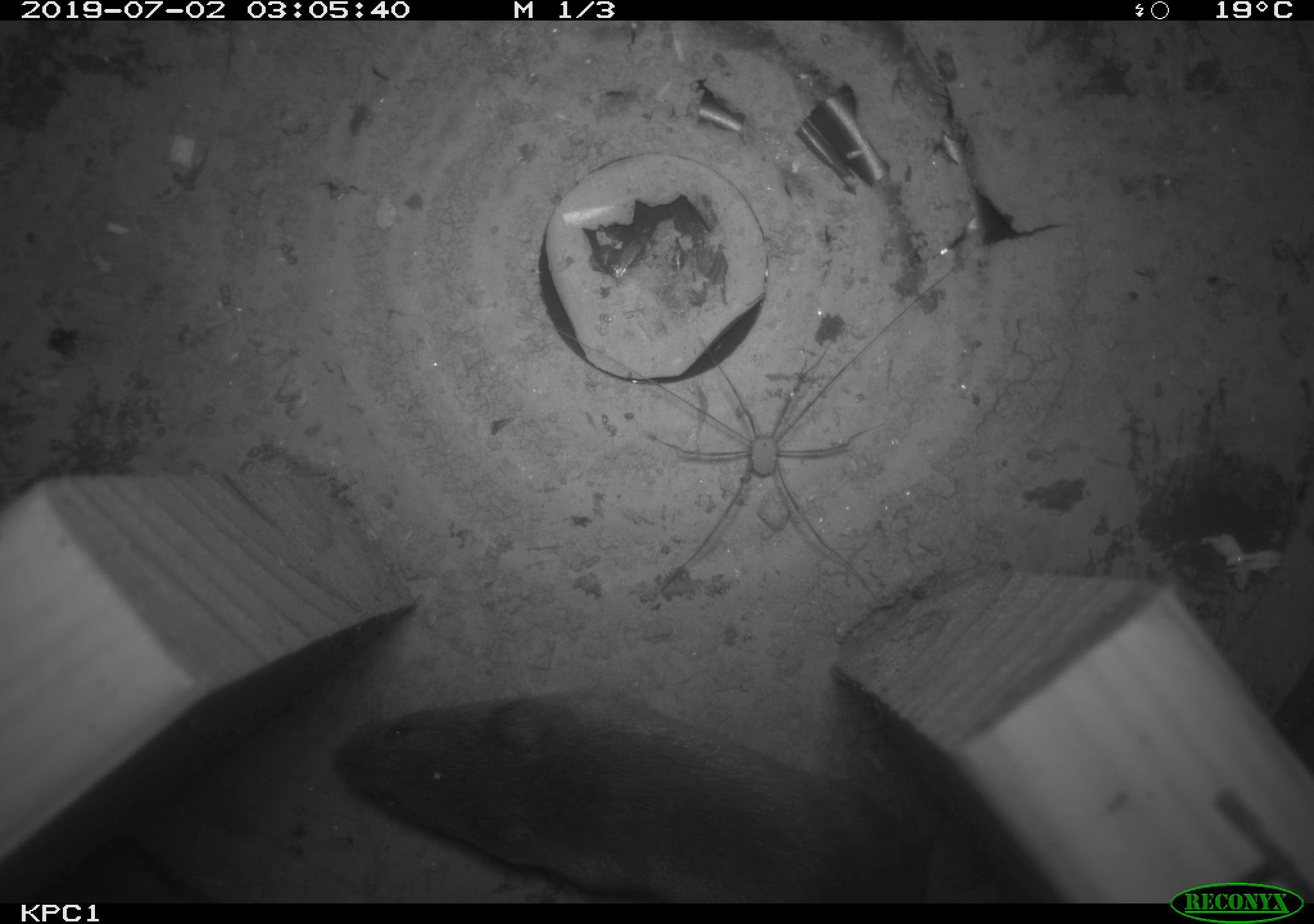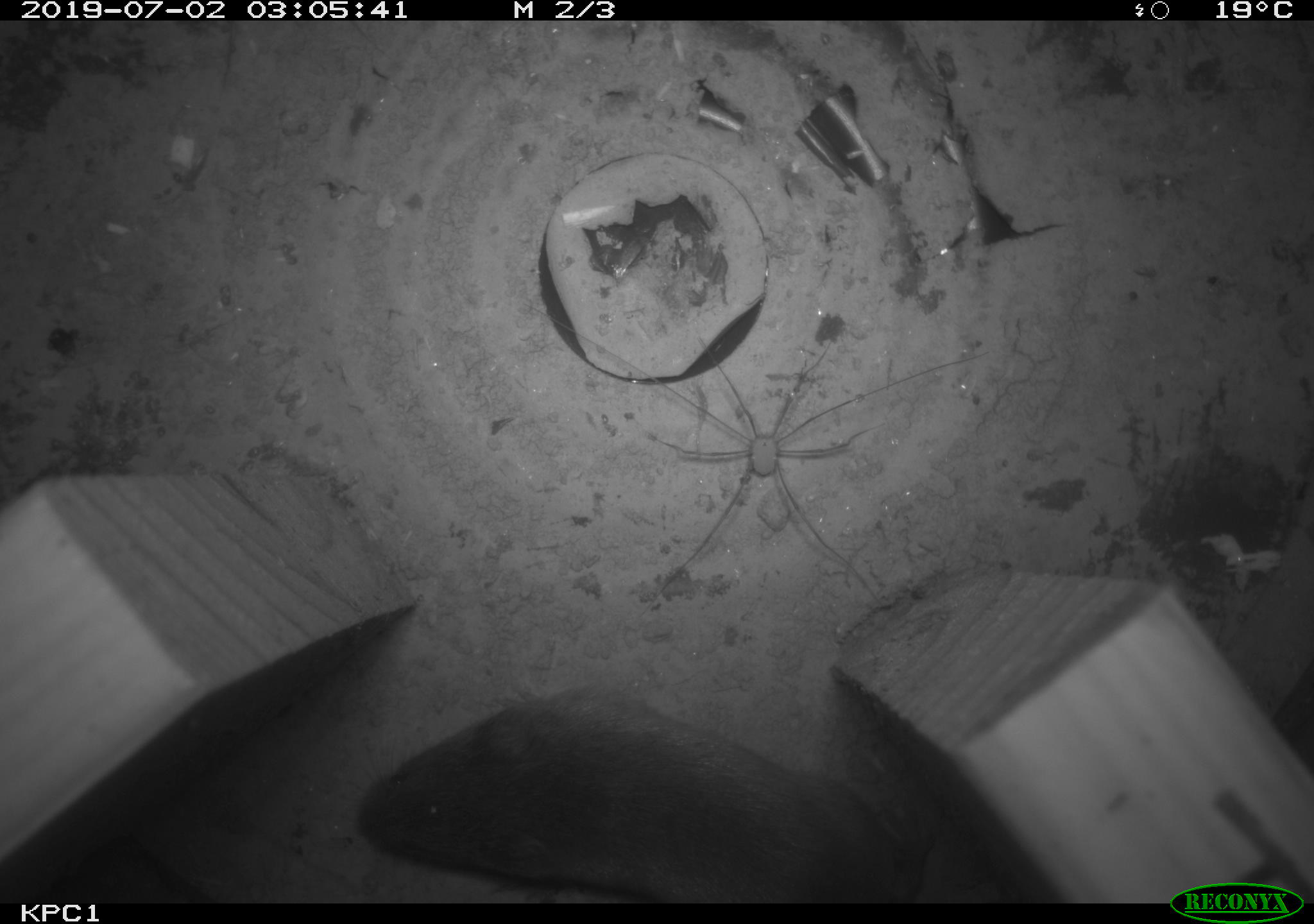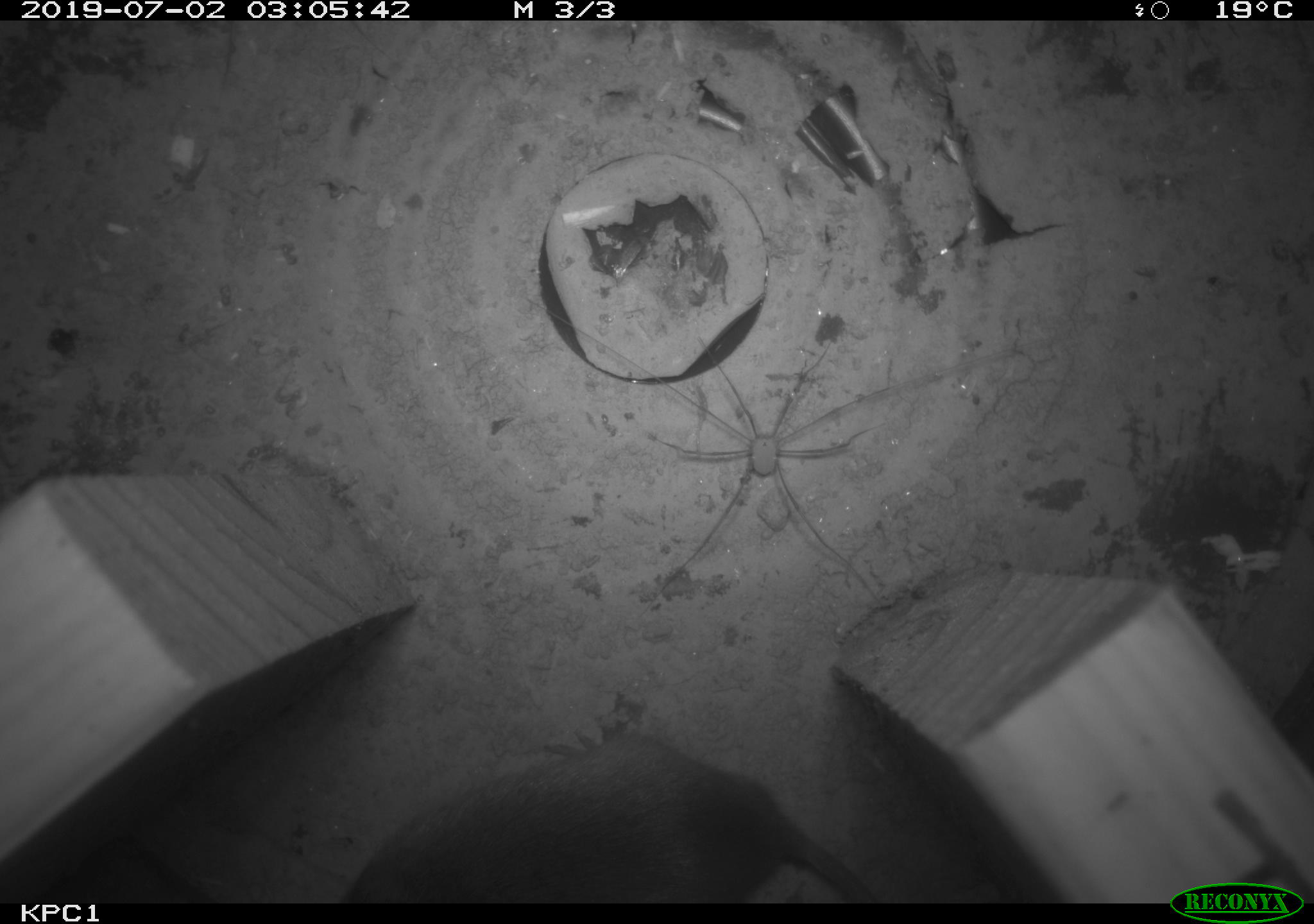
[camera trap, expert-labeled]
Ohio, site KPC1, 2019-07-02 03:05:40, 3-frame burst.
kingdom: Animalia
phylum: Chordata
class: Mammalia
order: Rodentia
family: Cricetidae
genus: Microtus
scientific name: Microtus pennsylvanicus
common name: meadow vole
Meadow vole (Microtus pennsylvanicus).